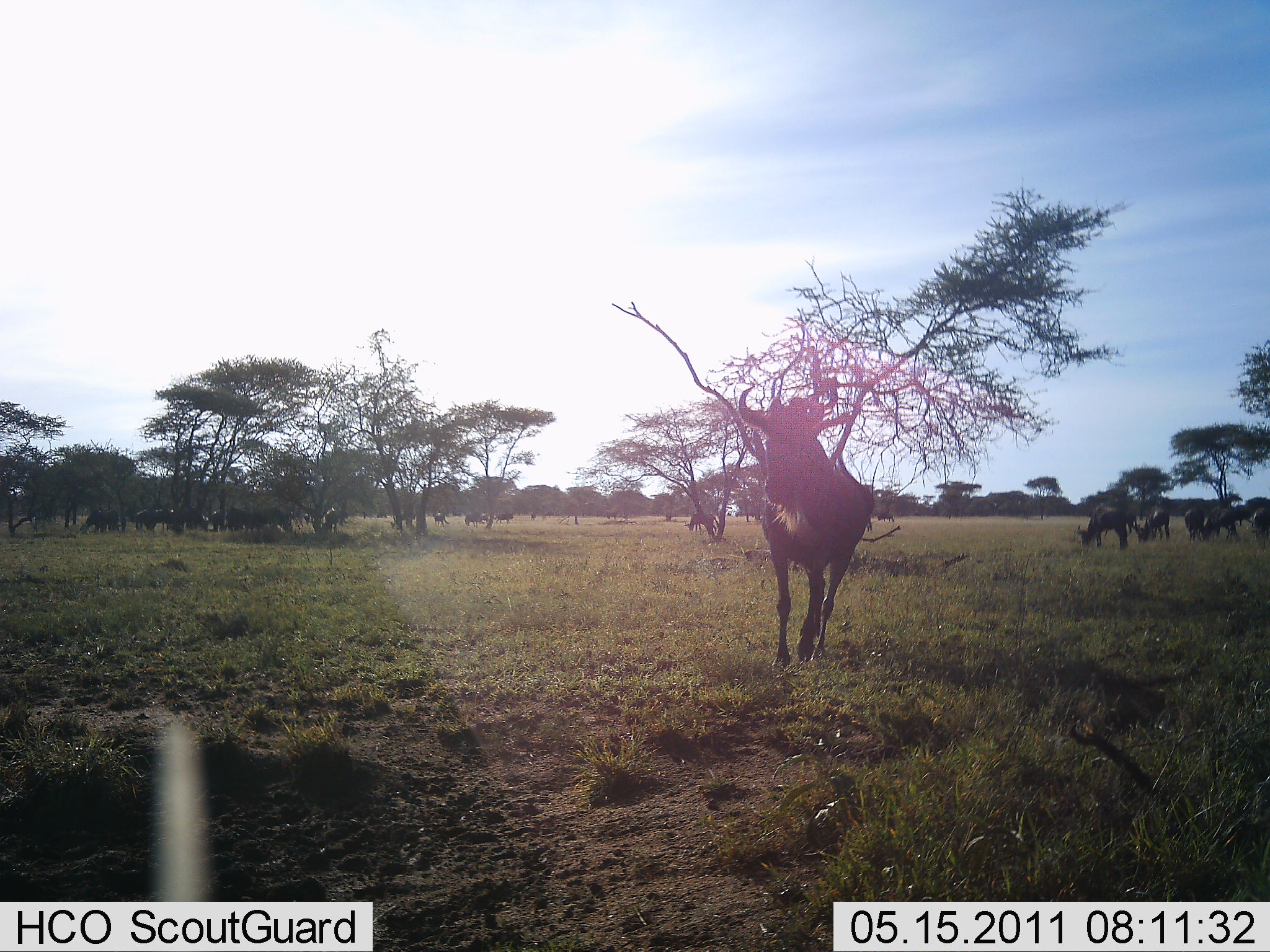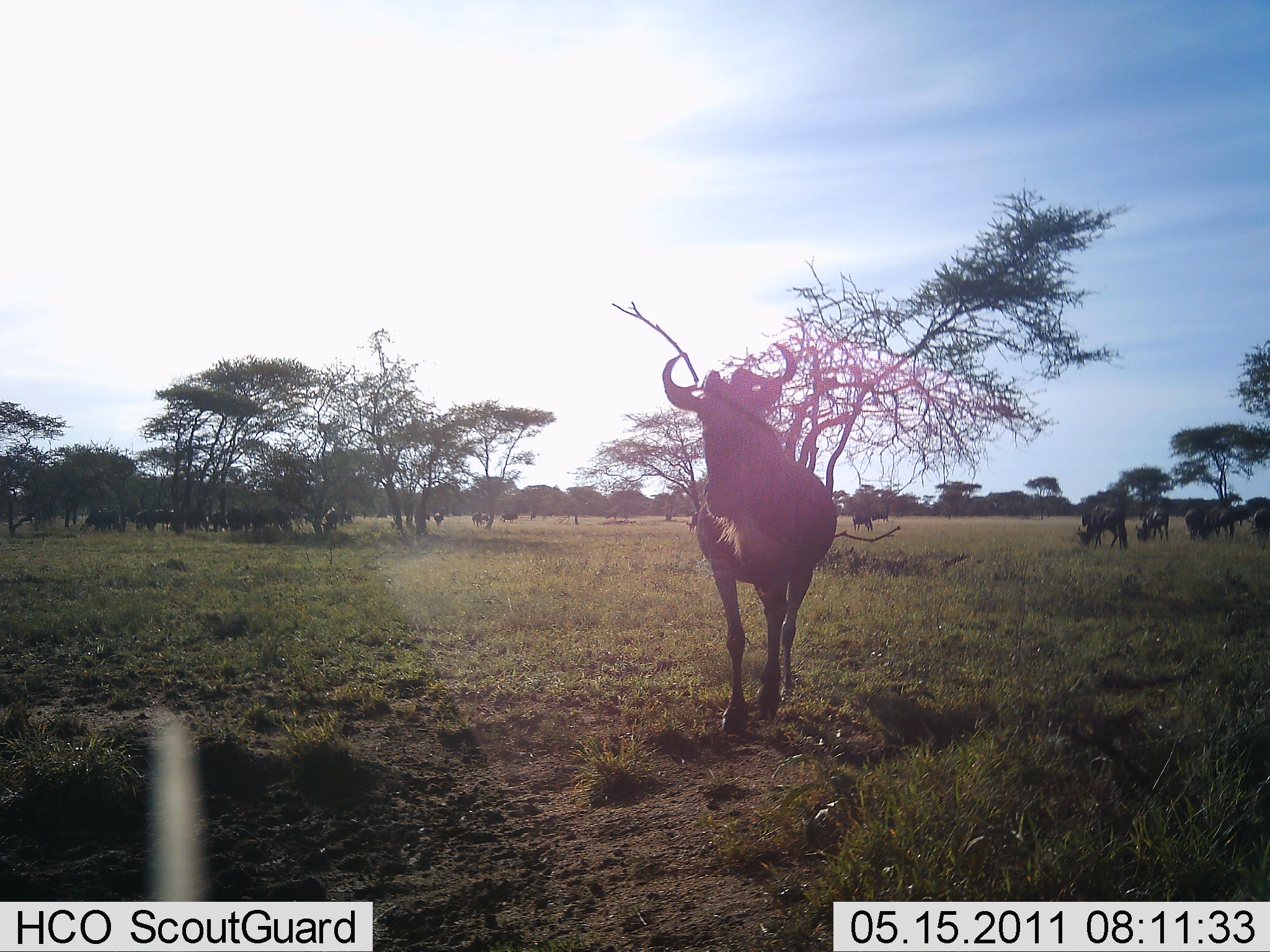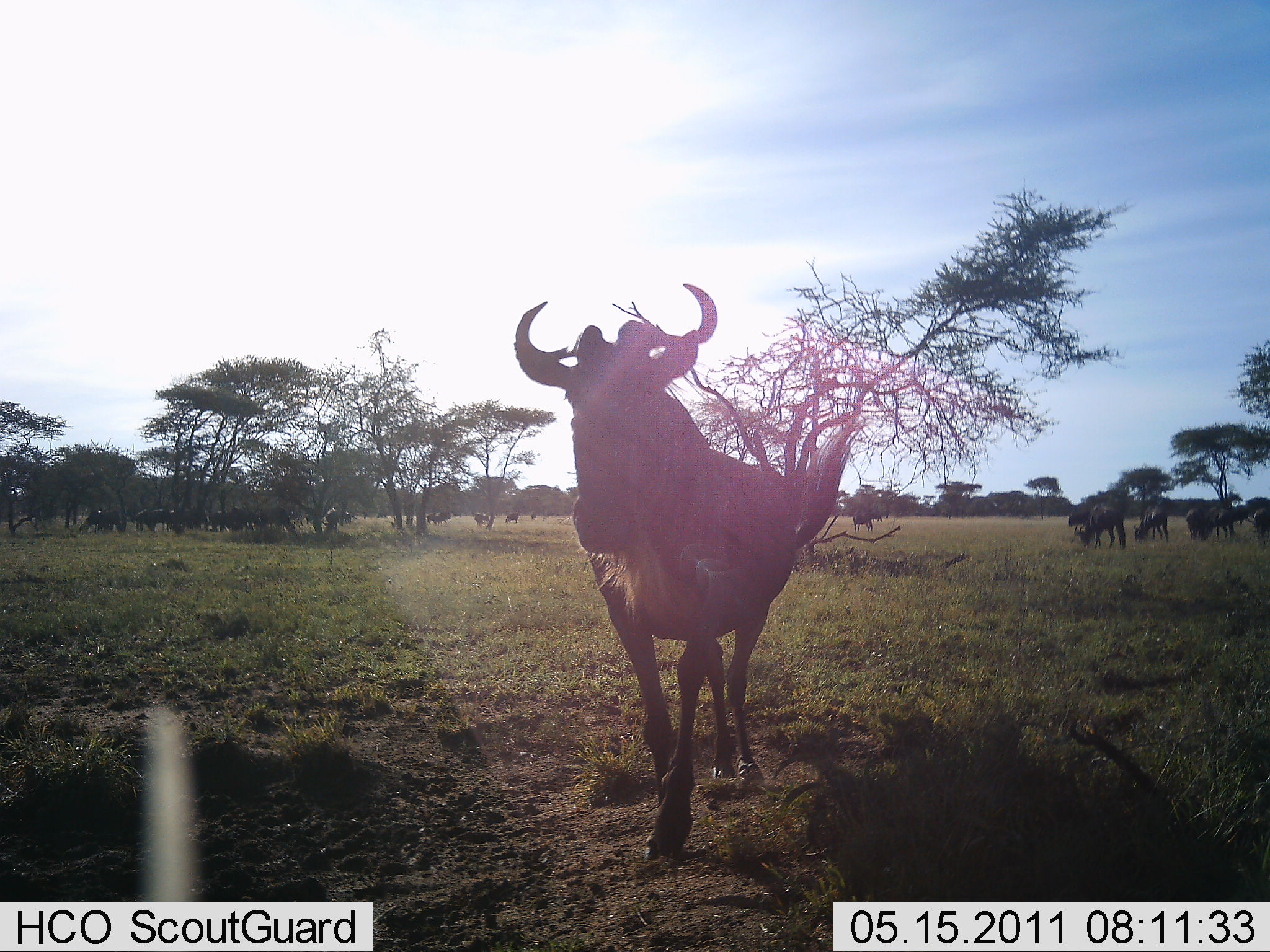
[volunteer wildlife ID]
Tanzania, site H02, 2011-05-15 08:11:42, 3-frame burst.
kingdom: Animalia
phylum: Chordata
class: Mammalia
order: Artiodactyla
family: Bovidae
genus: Connochaetes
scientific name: Connochaetes taurinus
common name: blue wildebeest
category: wildebeest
Wildebeest (blue wildebeest) (Connochaetes taurinus), count 11-50. Behavior (volunteer vote fractions): standing 15%, resting 0%, moving 92%, interacting 0%. Young present (vote fraction): 0%. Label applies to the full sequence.